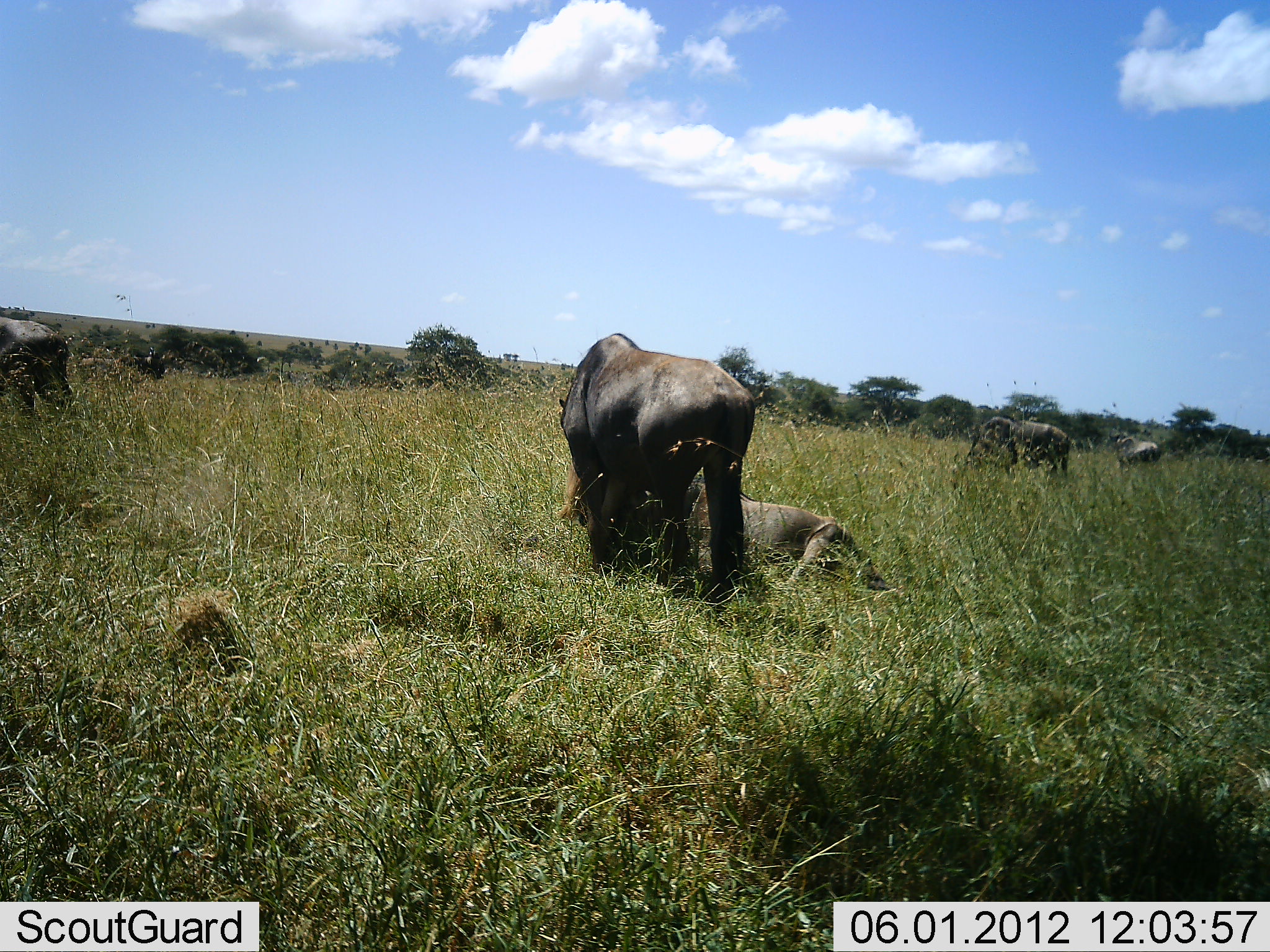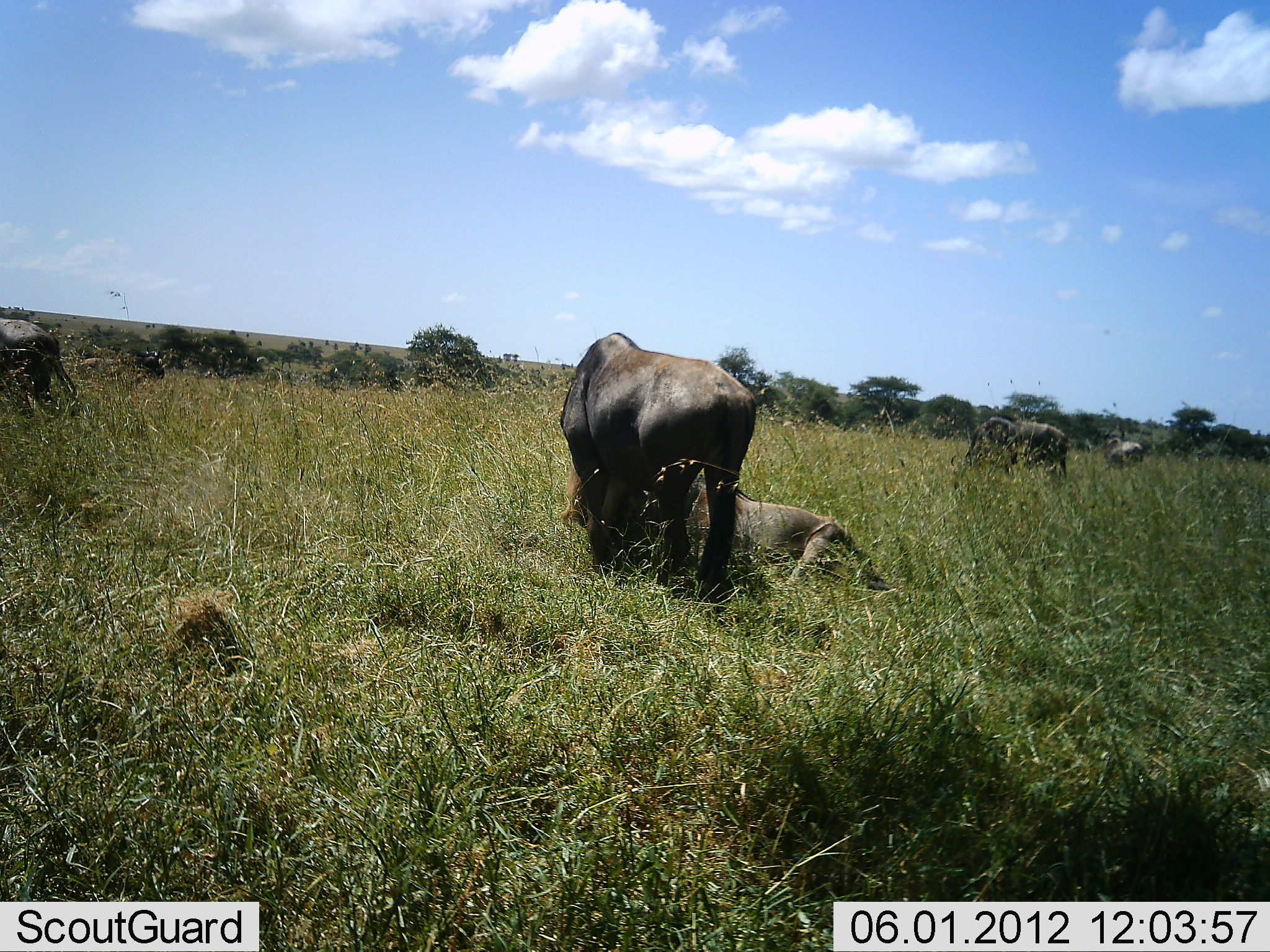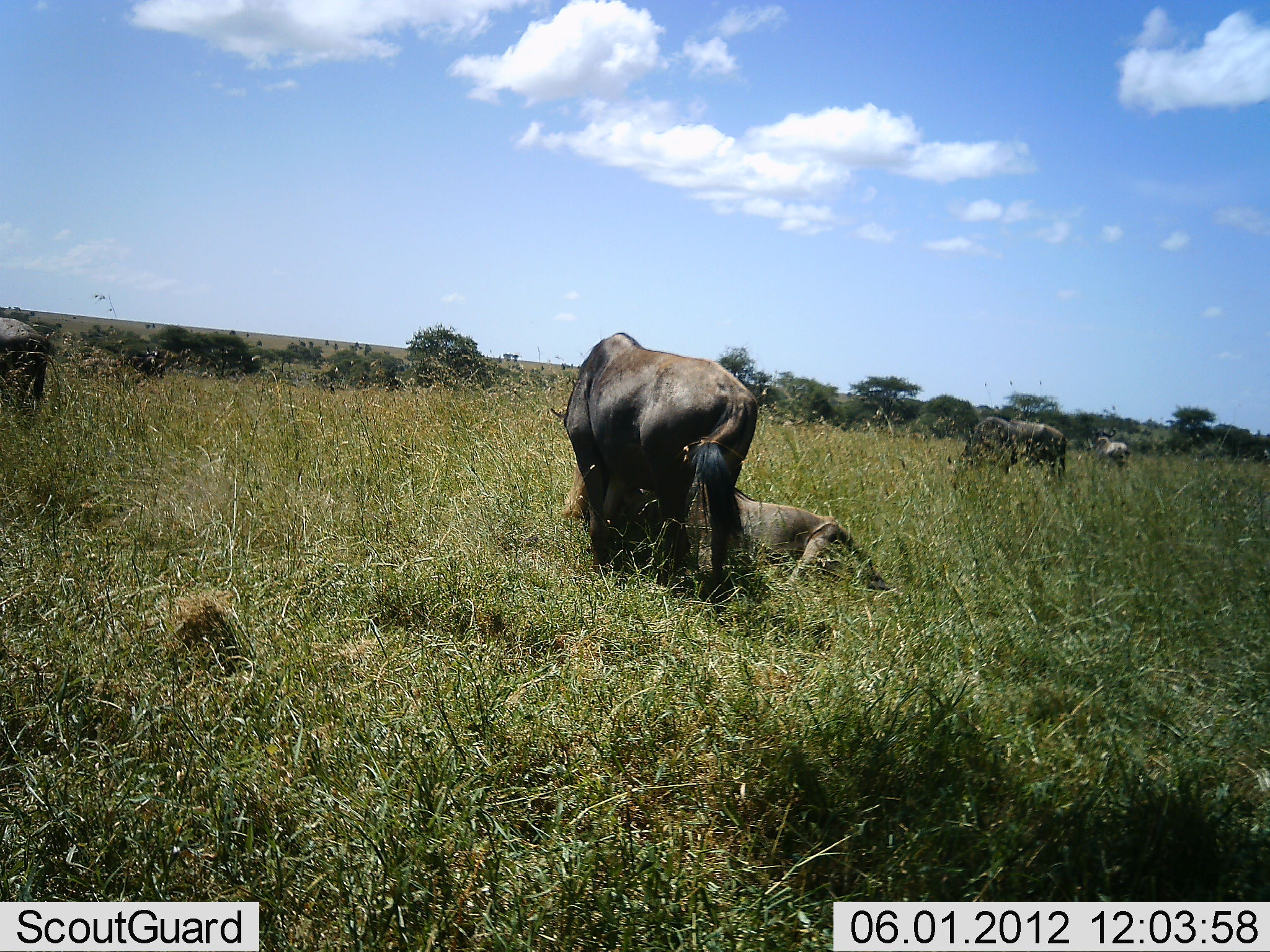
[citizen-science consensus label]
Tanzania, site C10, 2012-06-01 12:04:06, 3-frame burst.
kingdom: Animalia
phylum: Chordata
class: Mammalia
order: Artiodactyla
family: Bovidae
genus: Connochaetes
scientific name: Connochaetes taurinus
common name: blue wildebeest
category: wildebeest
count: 5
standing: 70%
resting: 80%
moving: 10%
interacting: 10%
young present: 0%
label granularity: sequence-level